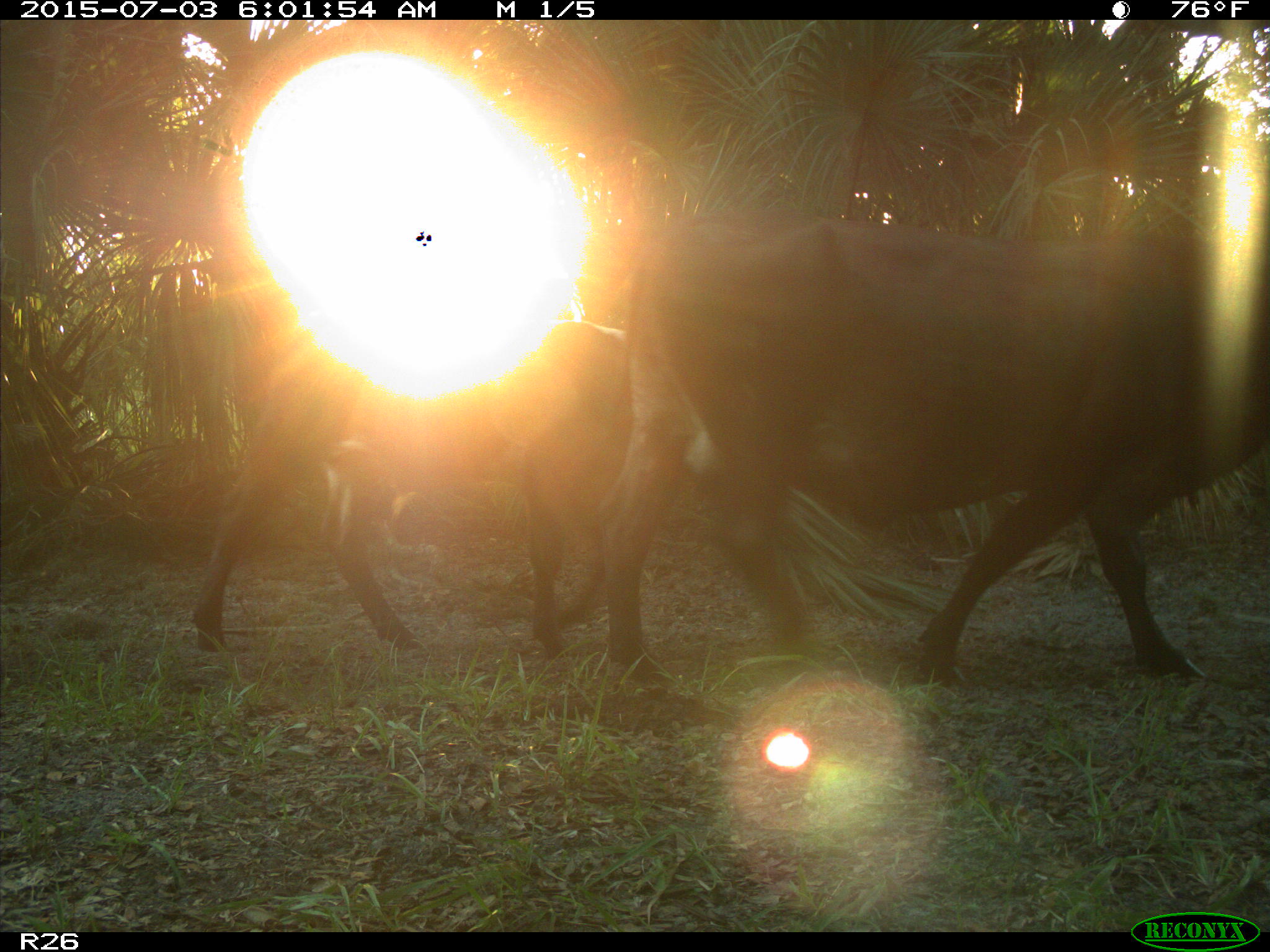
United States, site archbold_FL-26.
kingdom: Animalia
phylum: Chordata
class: Mammalia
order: Artiodactyla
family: Bovidae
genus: Bos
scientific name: Bos taurus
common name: domestic cow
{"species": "Bos taurus (domestic cow)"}